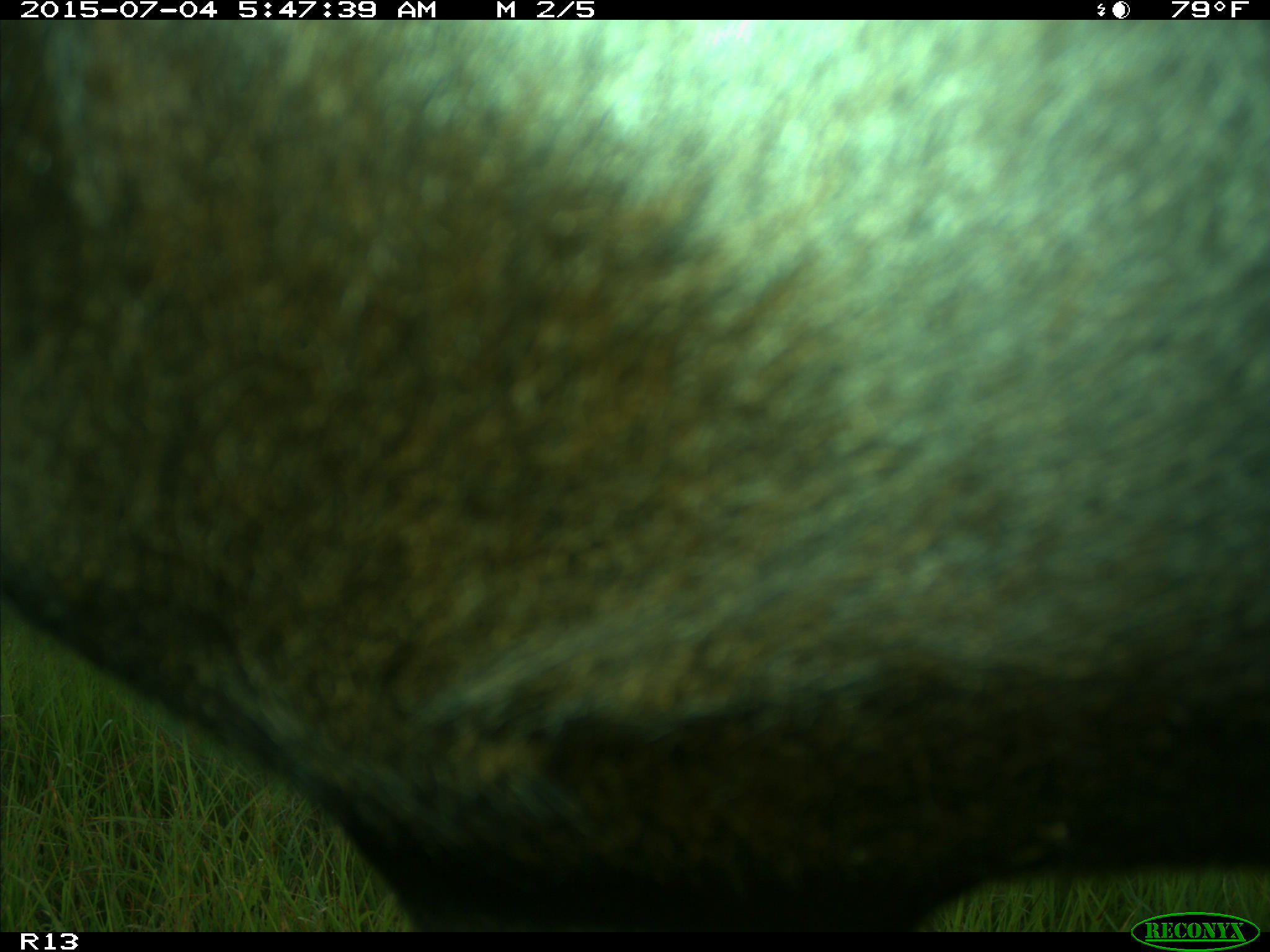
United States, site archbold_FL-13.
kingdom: Animalia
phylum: Chordata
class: Mammalia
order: Artiodactyla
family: Bovidae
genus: Bos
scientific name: Bos taurus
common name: domestic cow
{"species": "Bos taurus (domestic cow)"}